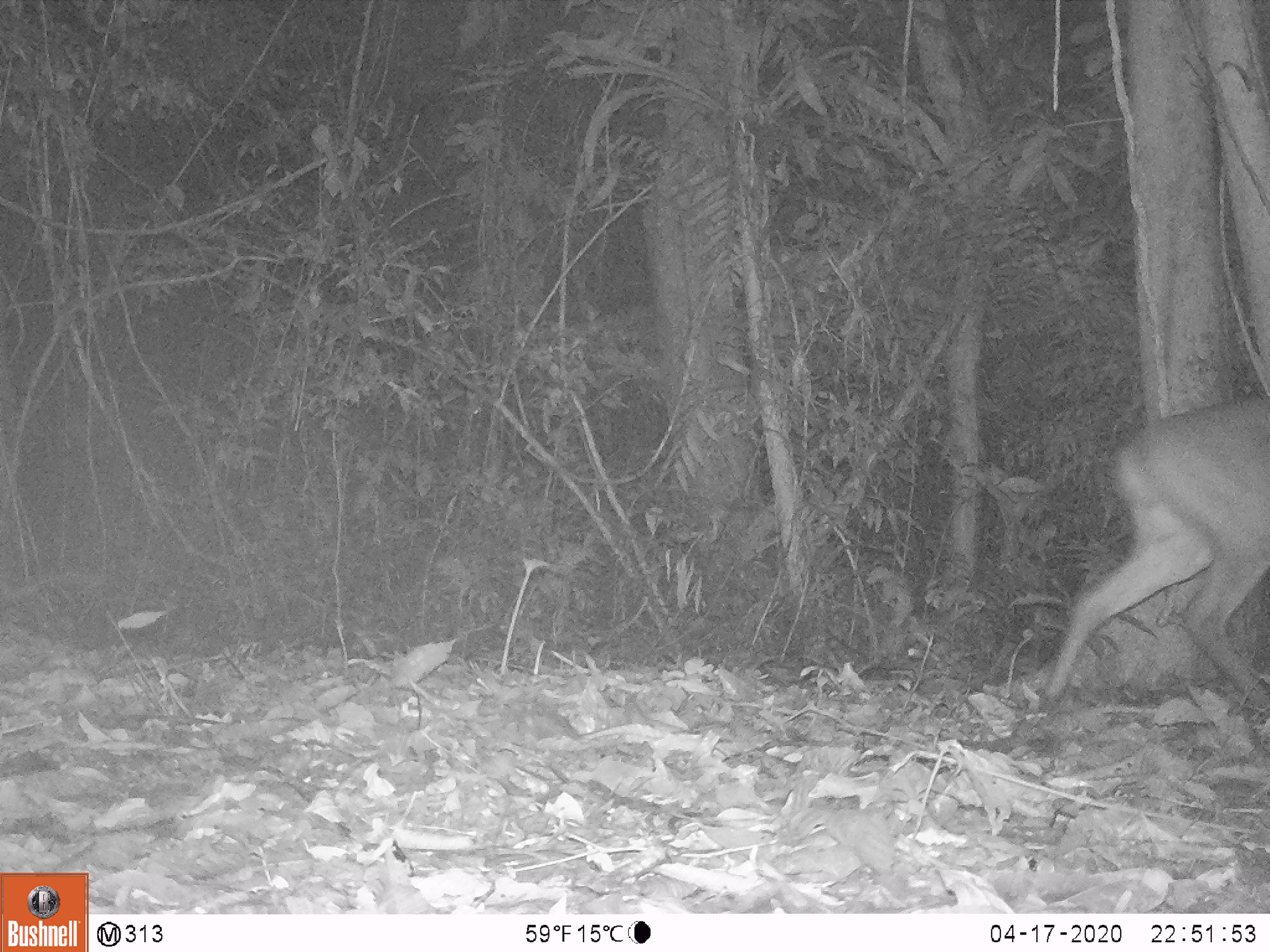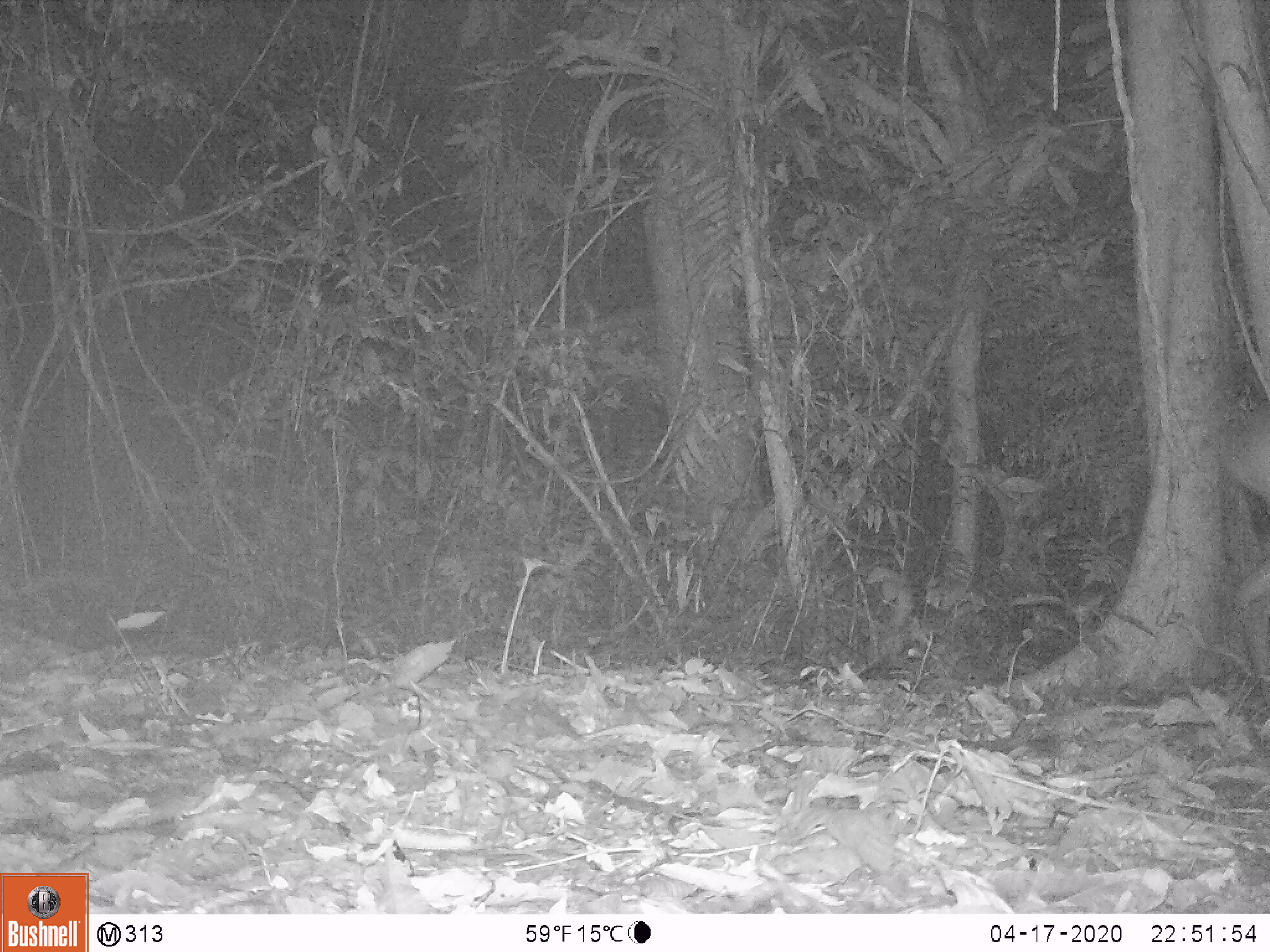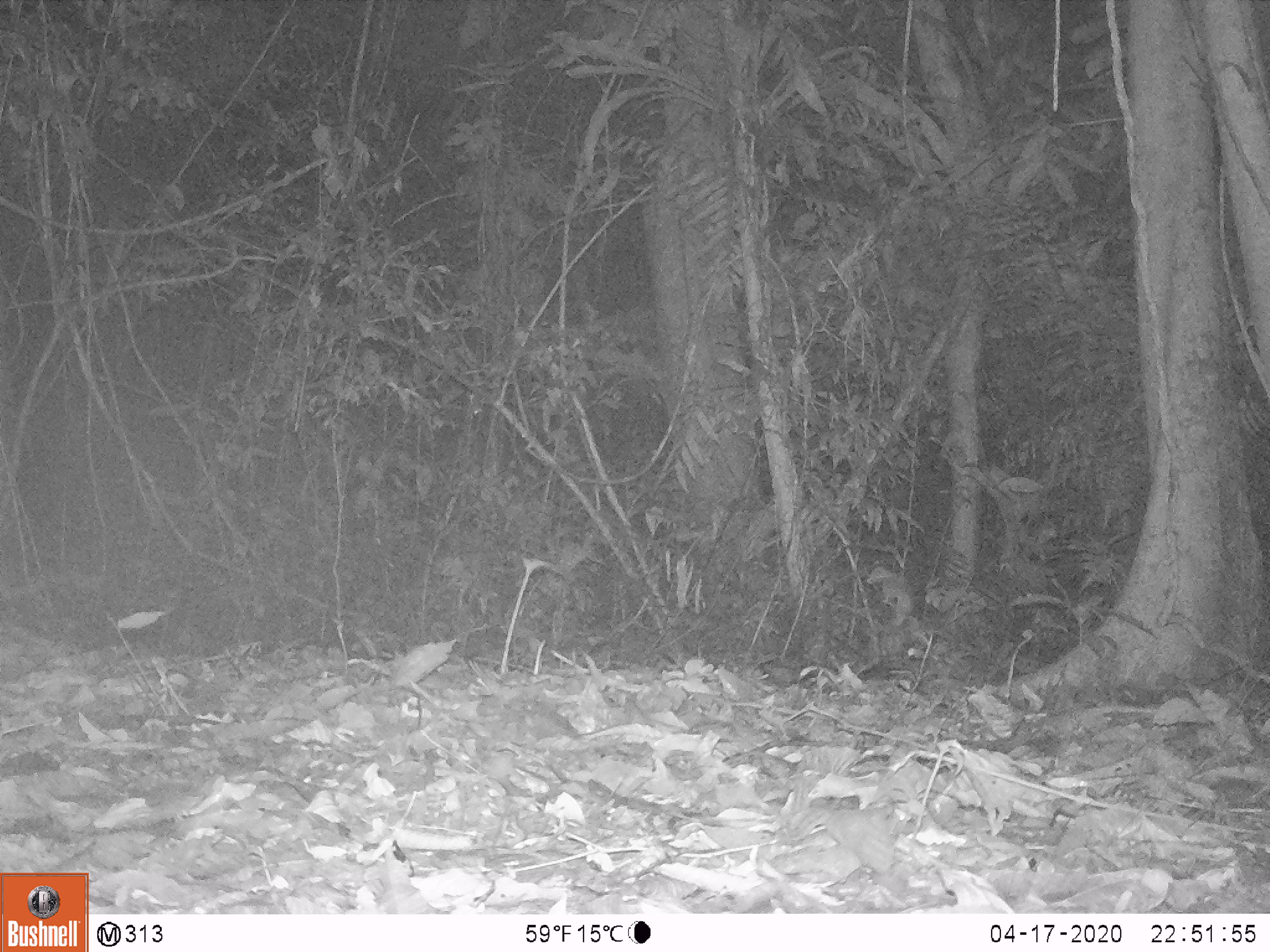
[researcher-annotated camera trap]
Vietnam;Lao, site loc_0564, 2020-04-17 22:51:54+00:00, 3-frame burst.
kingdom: Animalia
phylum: Chordata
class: Mammalia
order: Artiodactyla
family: Cervidae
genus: Muntiacus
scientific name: Muntiacus vuquangensis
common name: large-antlered muntjac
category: large antlered muntjac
Large antlered muntjac (large-antlered muntjac) (Muntiacus vuquangensis). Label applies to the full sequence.